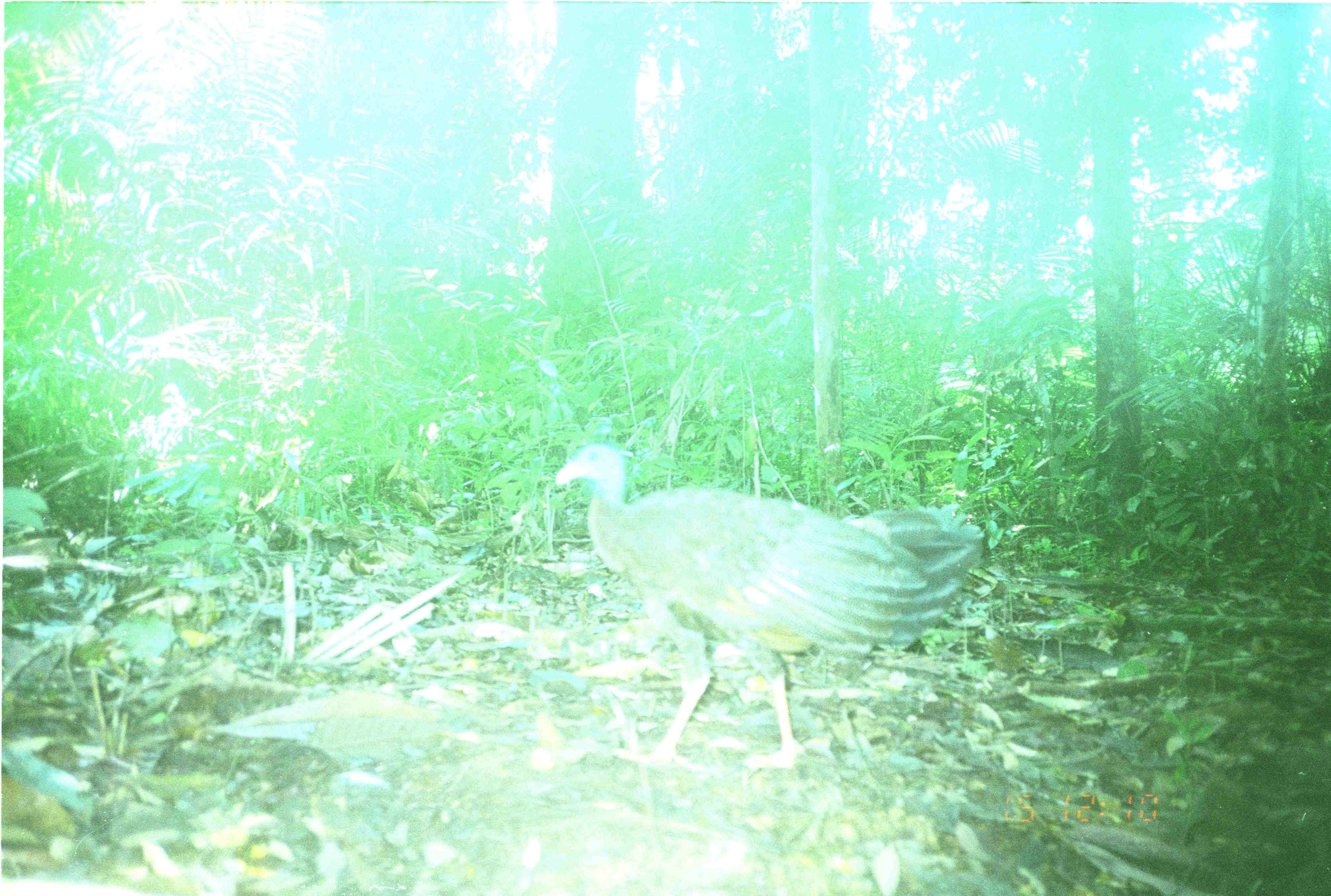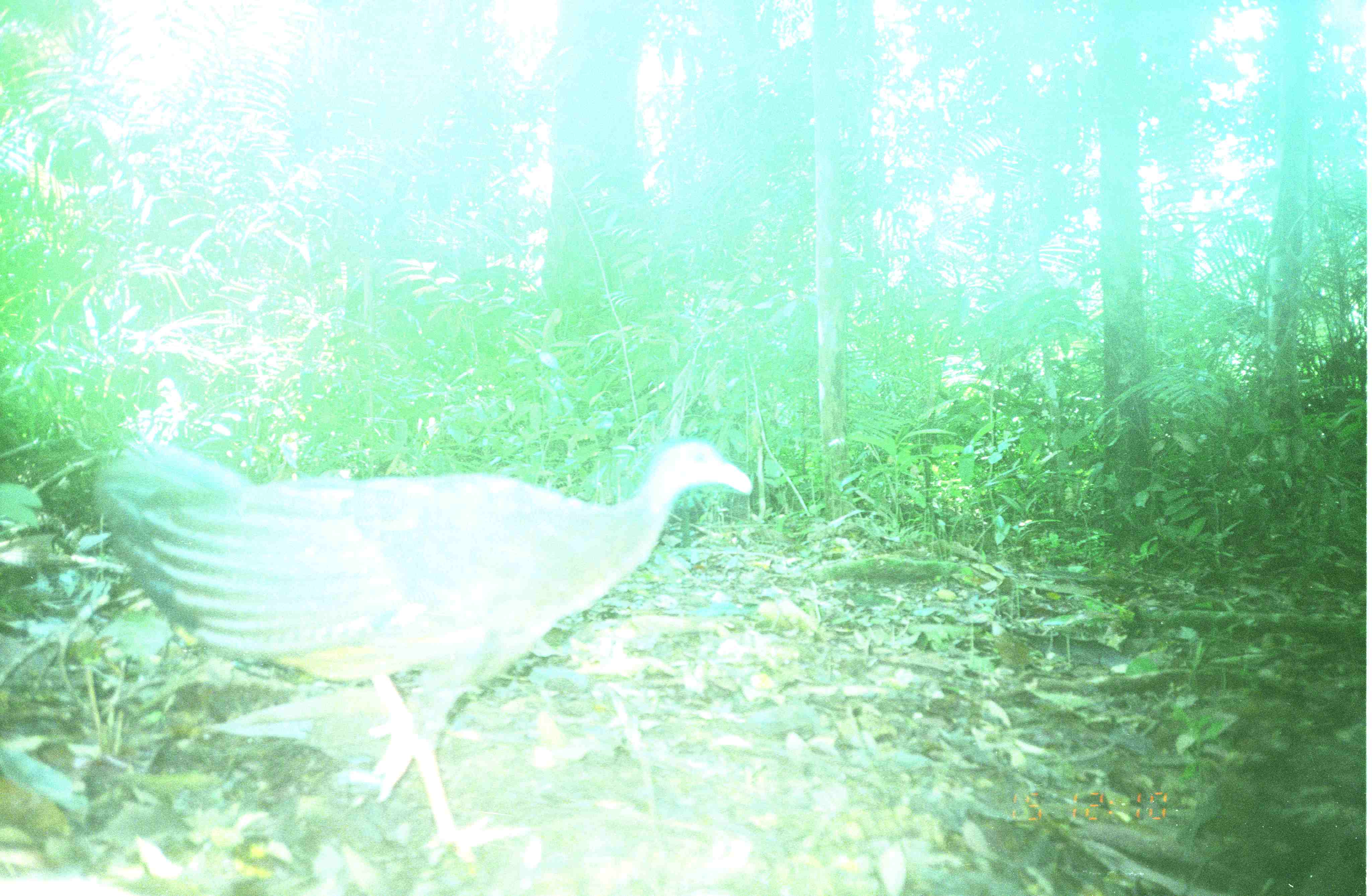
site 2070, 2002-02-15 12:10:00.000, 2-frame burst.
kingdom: Animalia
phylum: Chordata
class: Aves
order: Galliformes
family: Phasianidae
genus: Argusianus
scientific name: Argusianus argus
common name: great argus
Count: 1.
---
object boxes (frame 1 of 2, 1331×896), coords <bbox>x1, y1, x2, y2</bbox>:
argusianus argus: <bbox>552, 440, 984, 773</bbox>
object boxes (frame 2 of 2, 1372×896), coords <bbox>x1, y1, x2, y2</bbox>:
argusianus argus: <bbox>97, 433, 756, 857</bbox>